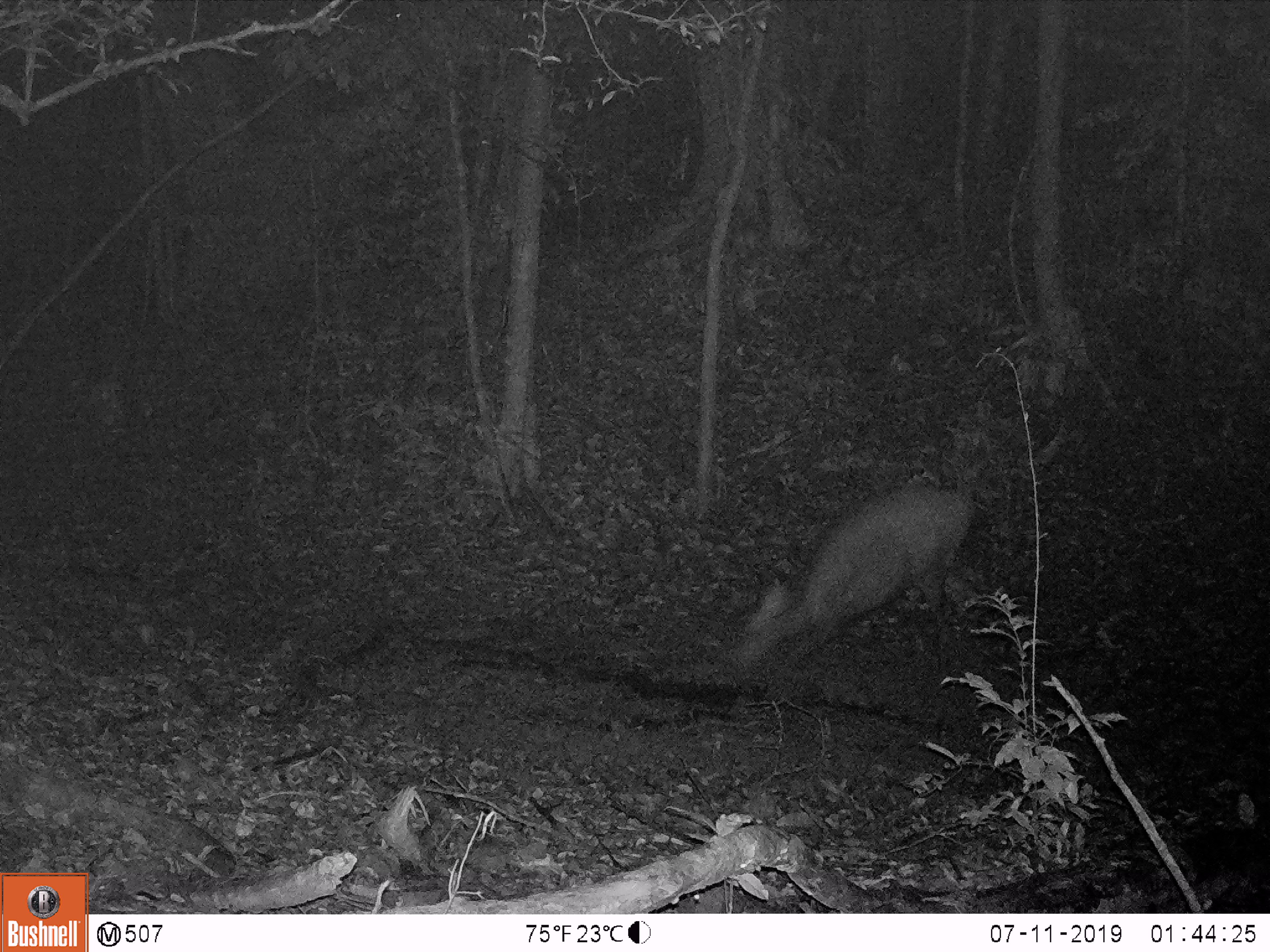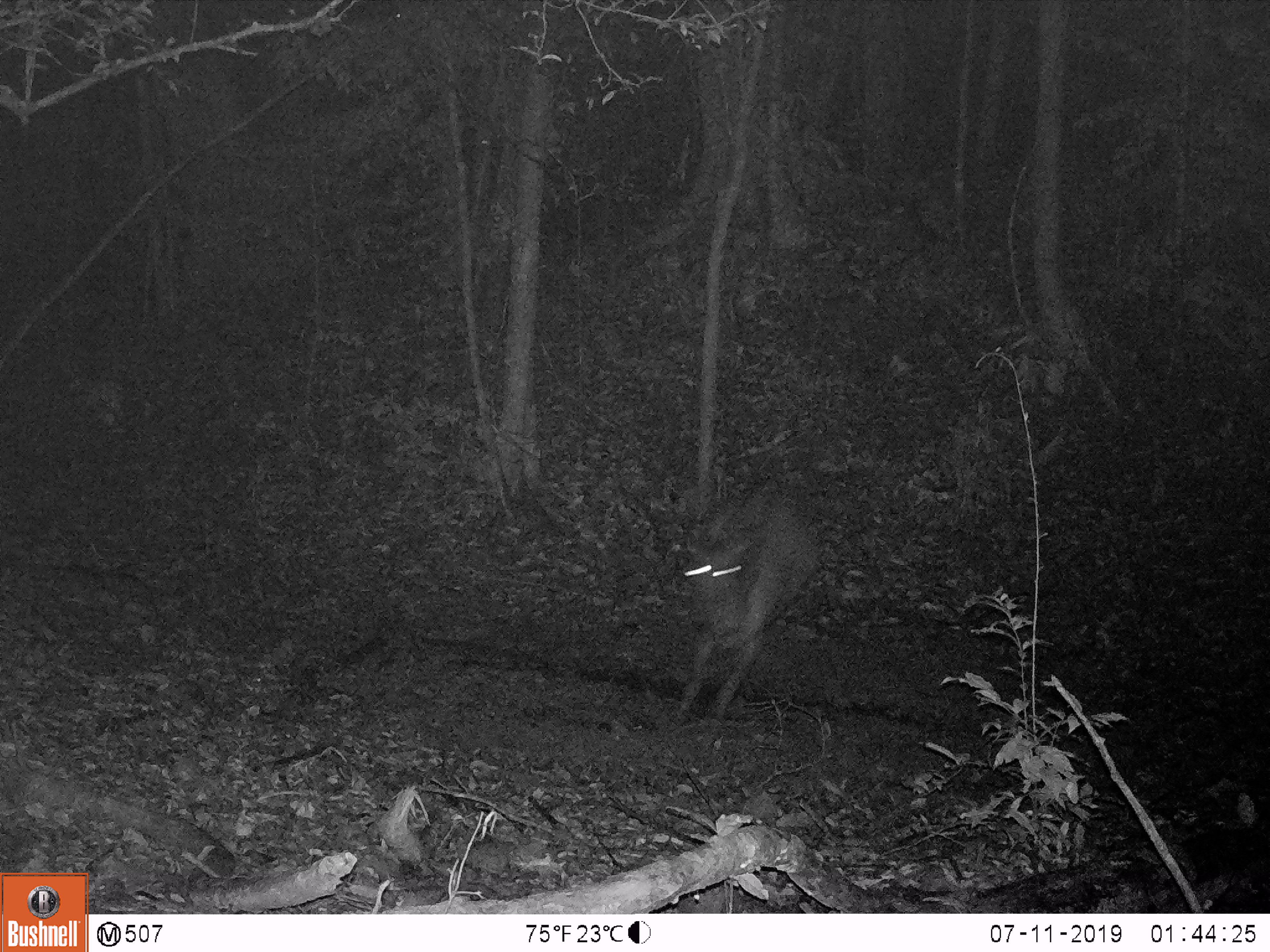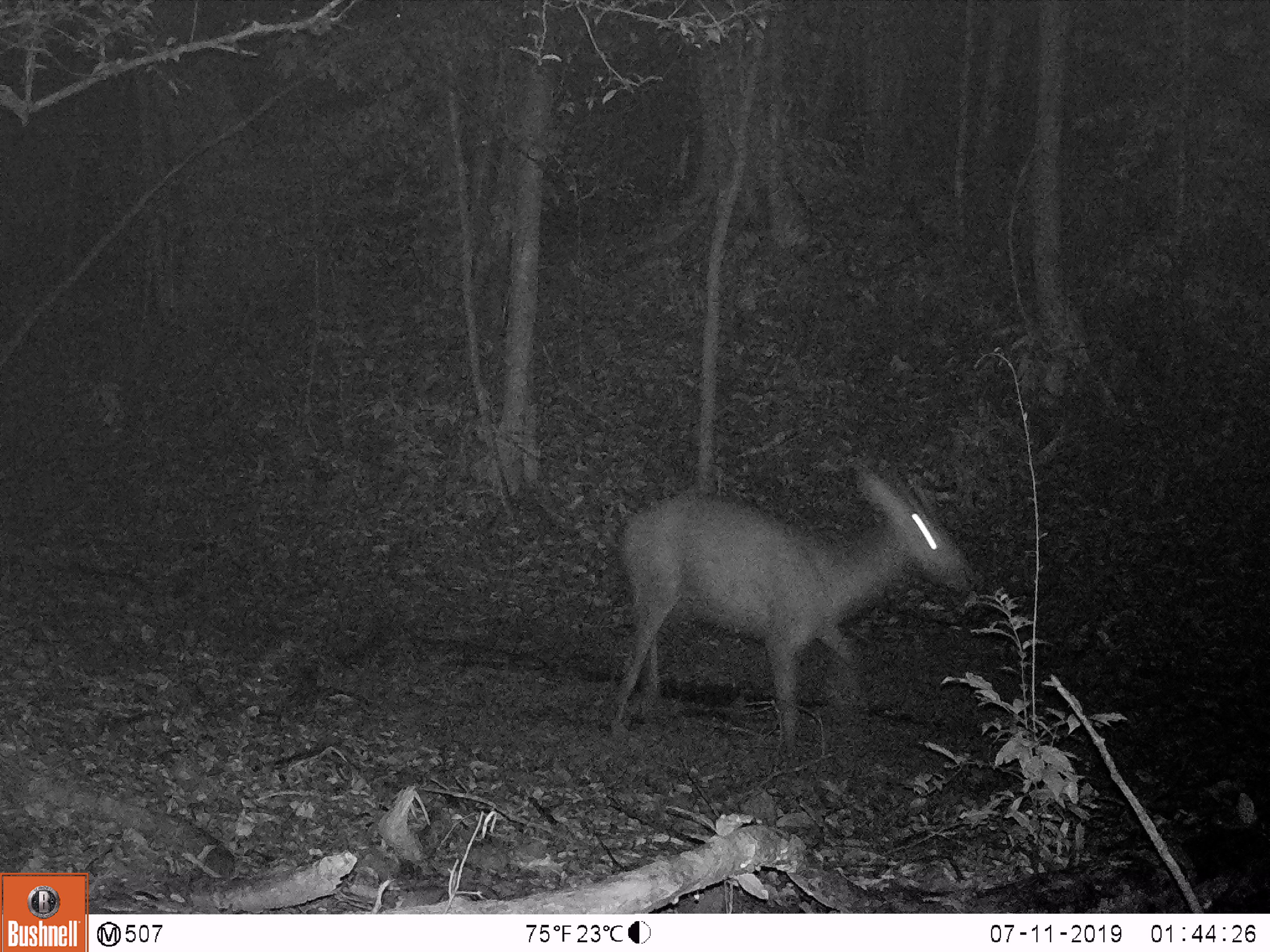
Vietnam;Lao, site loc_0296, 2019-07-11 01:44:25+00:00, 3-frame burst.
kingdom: Animalia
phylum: Chordata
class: Mammalia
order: Artiodactyla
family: Cervidae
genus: Rusa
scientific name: Rusa unicolor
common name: sambar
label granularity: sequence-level